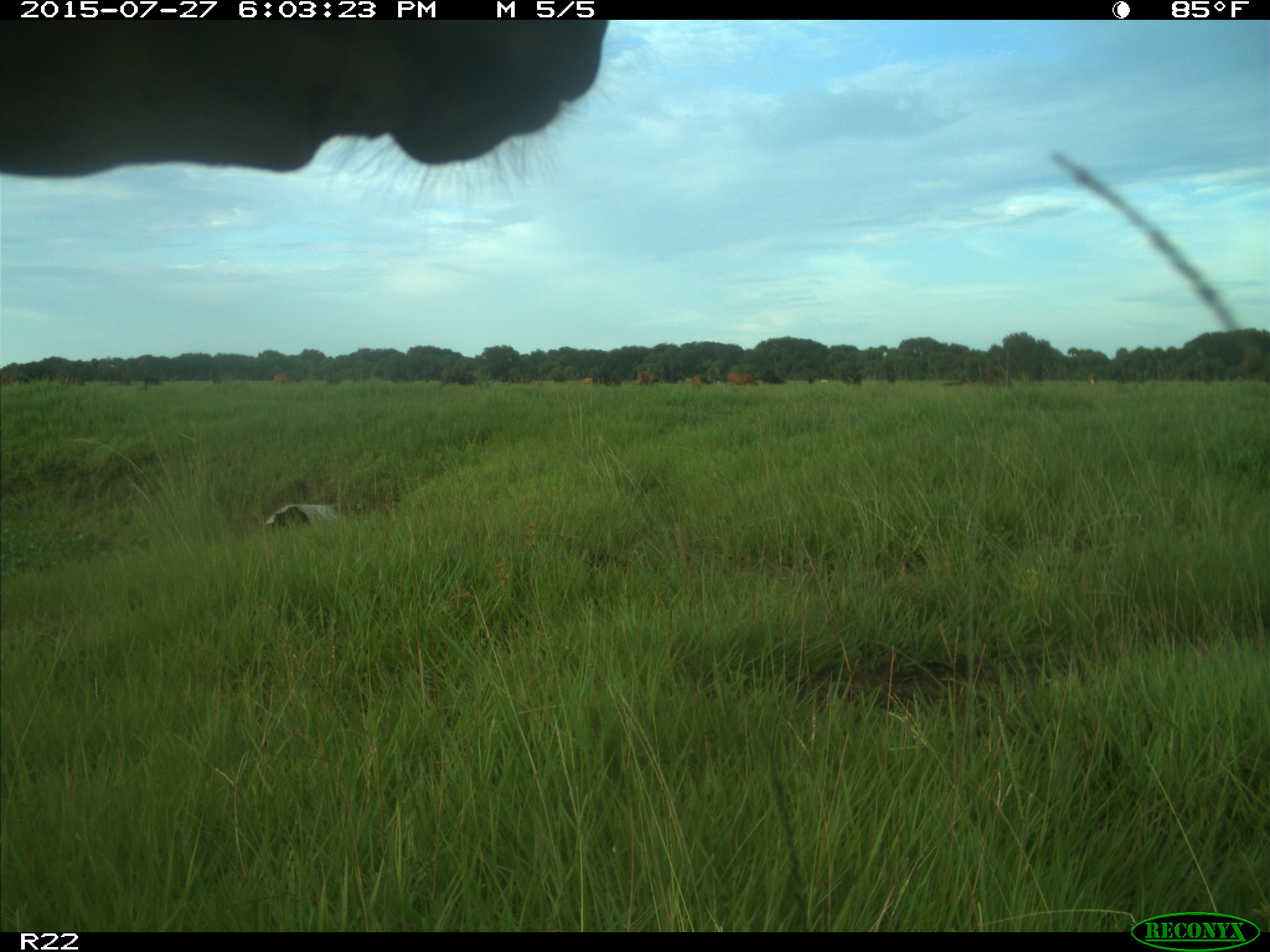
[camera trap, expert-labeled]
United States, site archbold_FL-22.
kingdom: Animalia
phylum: Chordata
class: Mammalia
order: Artiodactyla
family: Bovidae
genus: Bos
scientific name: Bos taurus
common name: domestic cow